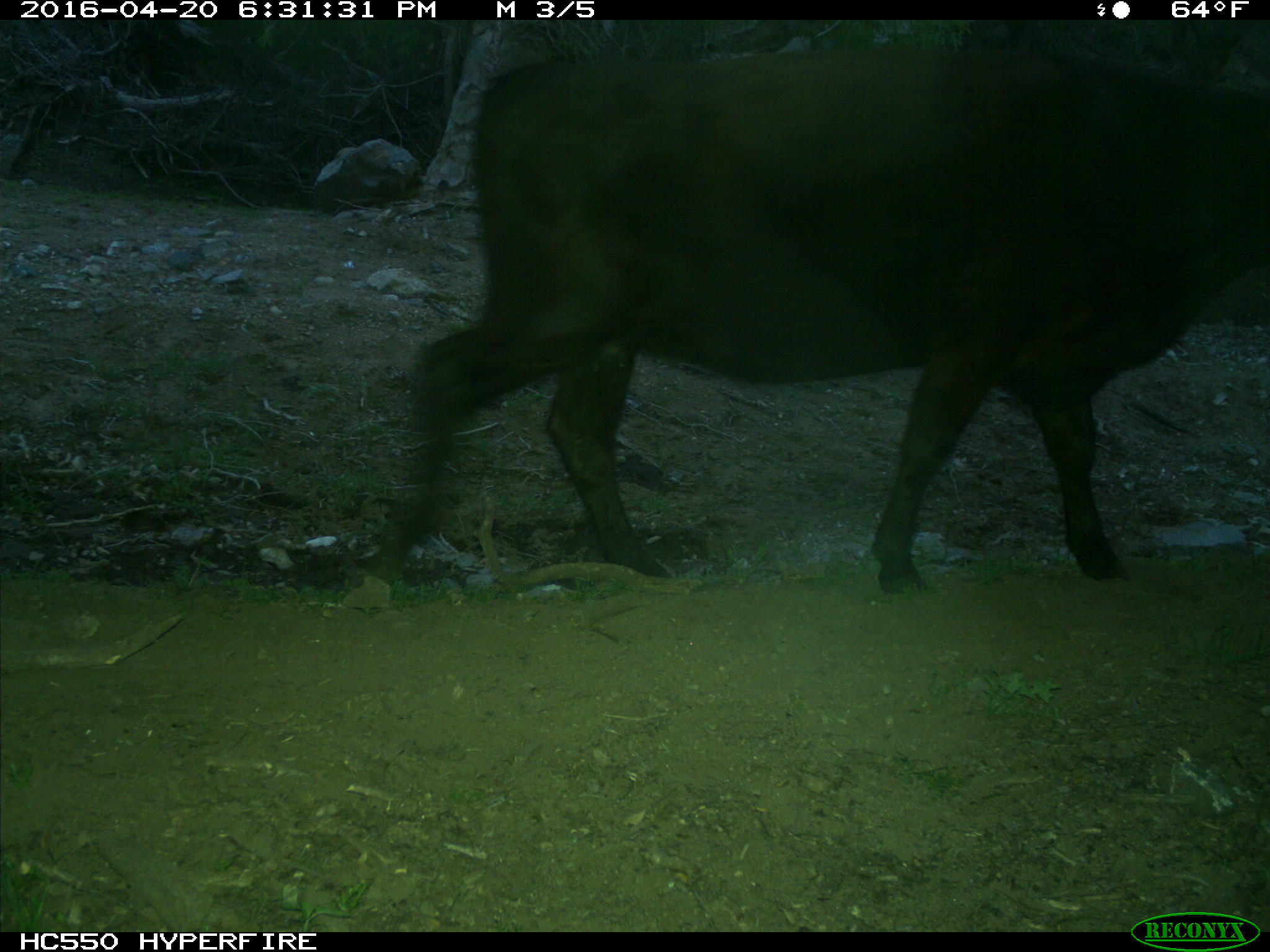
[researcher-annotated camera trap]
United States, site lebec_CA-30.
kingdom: Animalia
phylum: Chordata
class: Mammalia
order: Artiodactyla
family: Bovidae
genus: Bos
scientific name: Bos taurus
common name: domestic cow